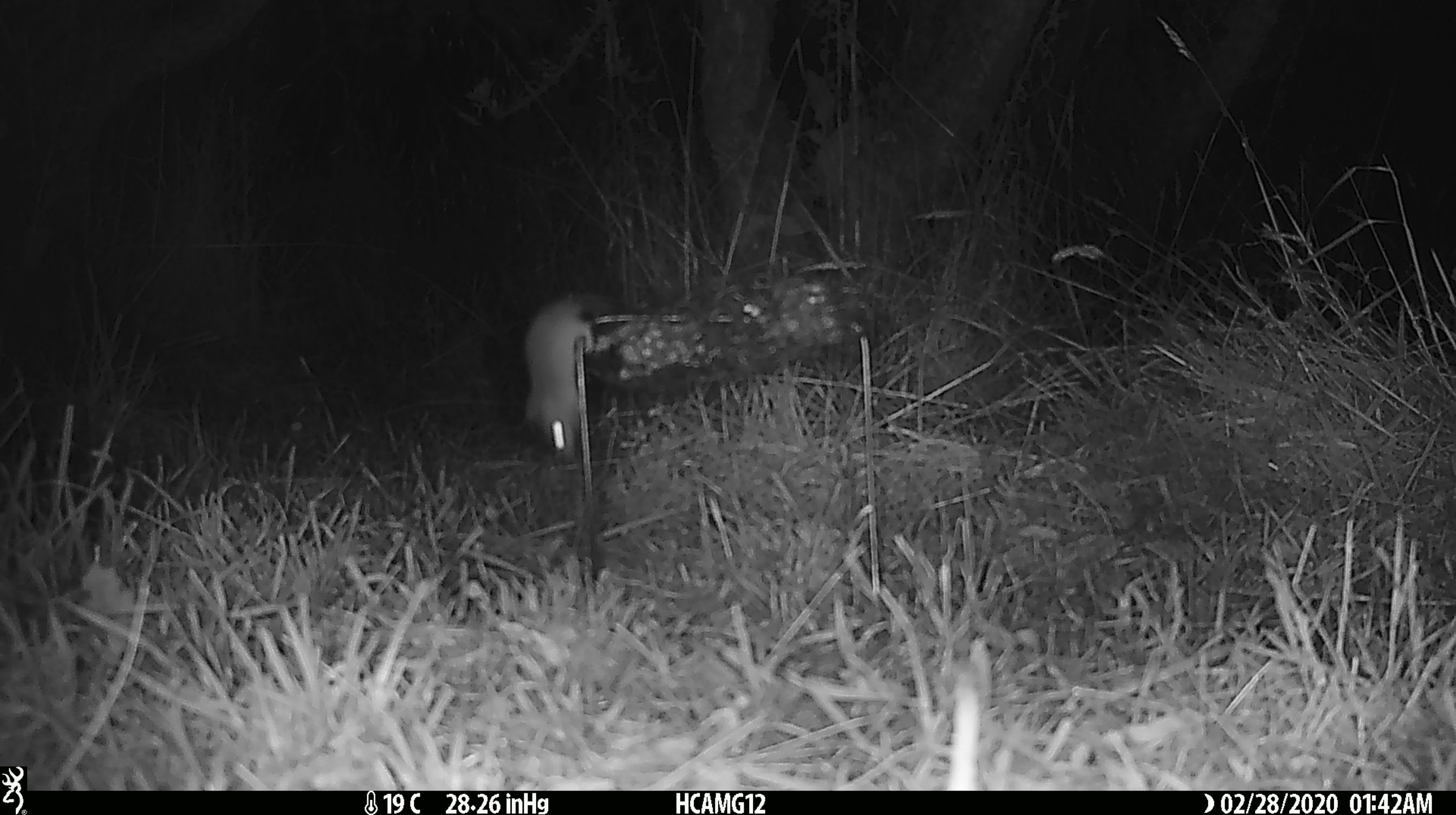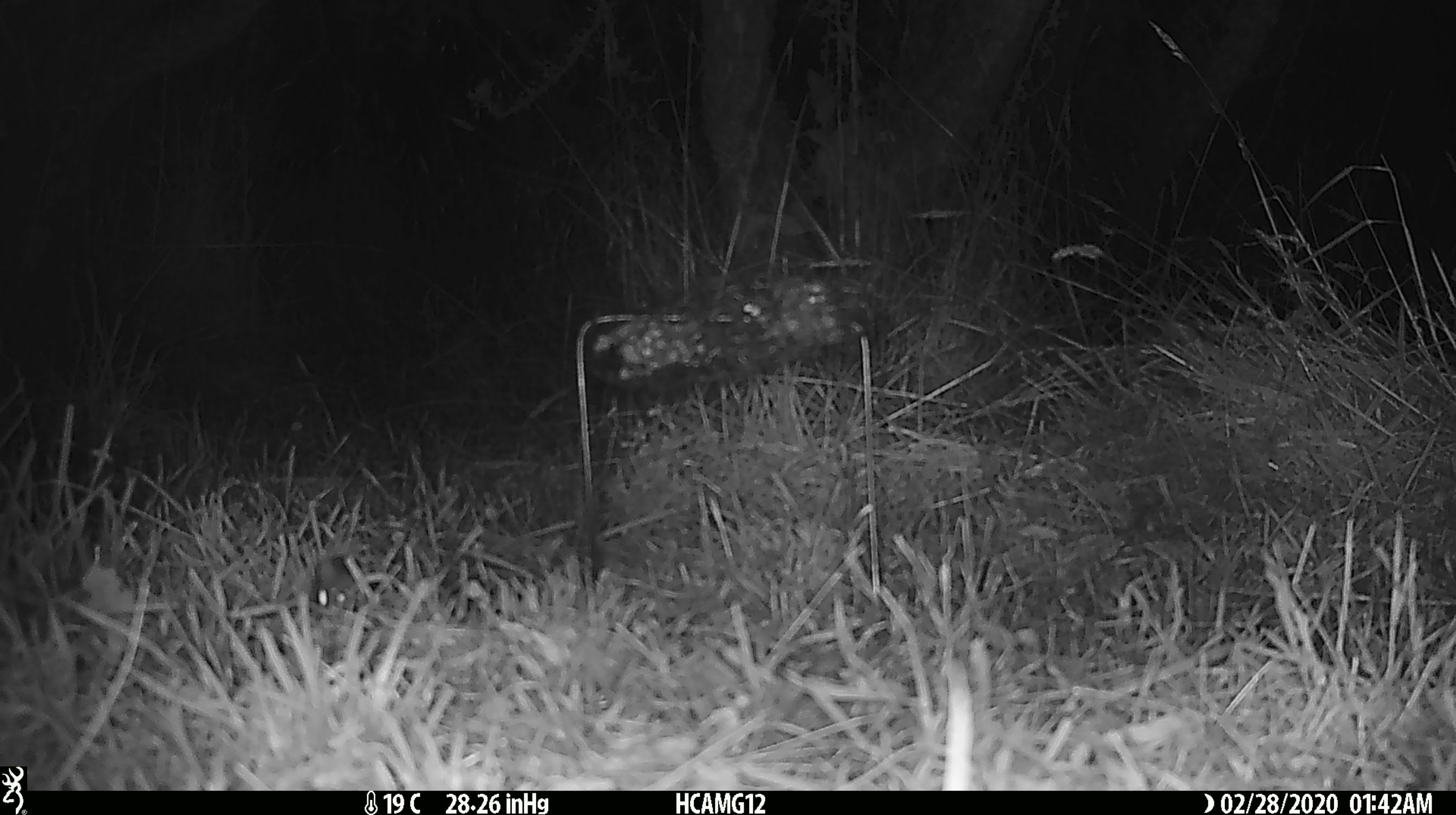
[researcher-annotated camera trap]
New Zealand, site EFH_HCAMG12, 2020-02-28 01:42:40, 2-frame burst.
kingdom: Animalia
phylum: Chordata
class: Mammalia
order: Rodentia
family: Muridae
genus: Mus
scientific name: Mus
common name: mouse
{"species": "mouse (Mus)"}